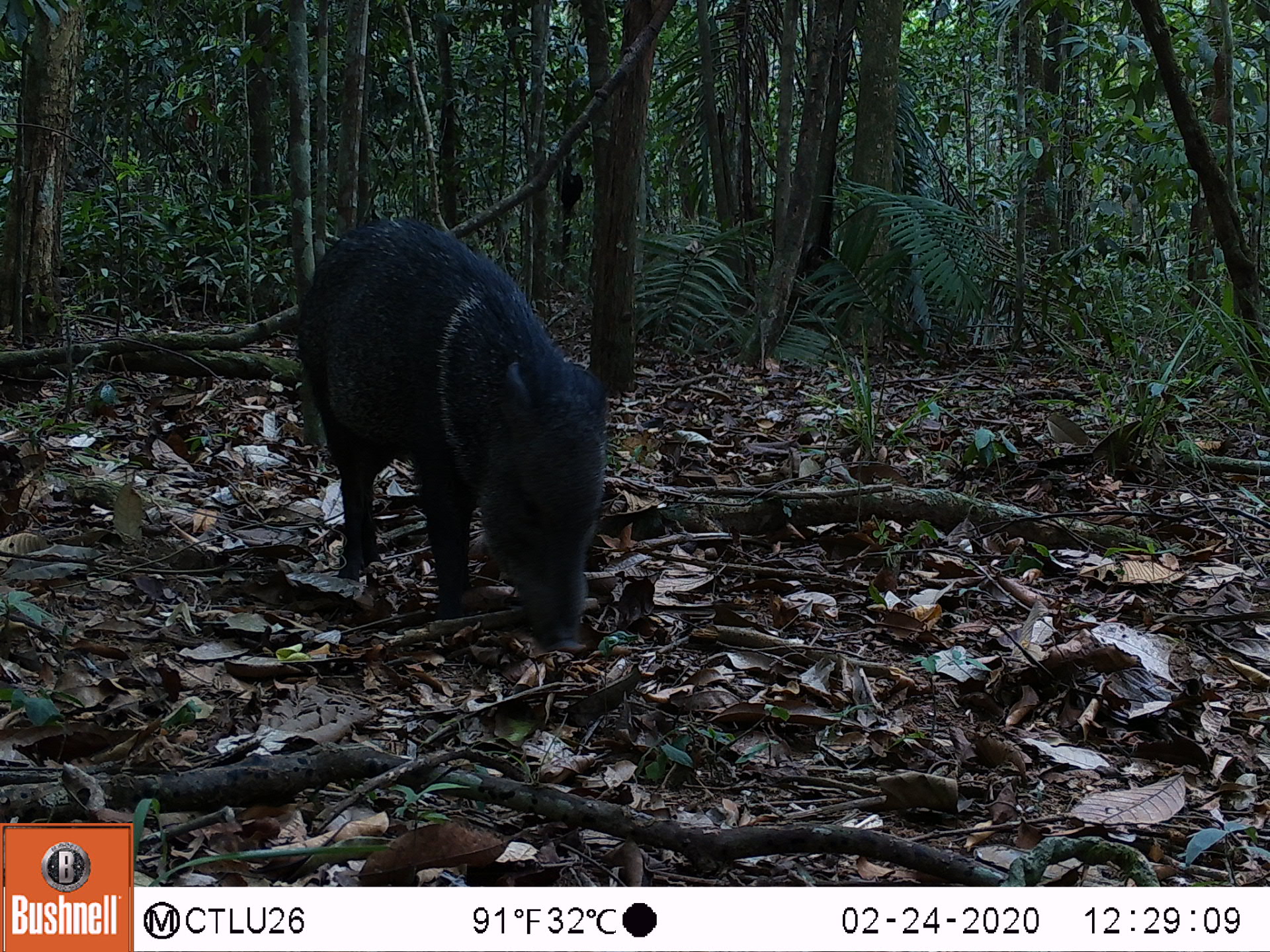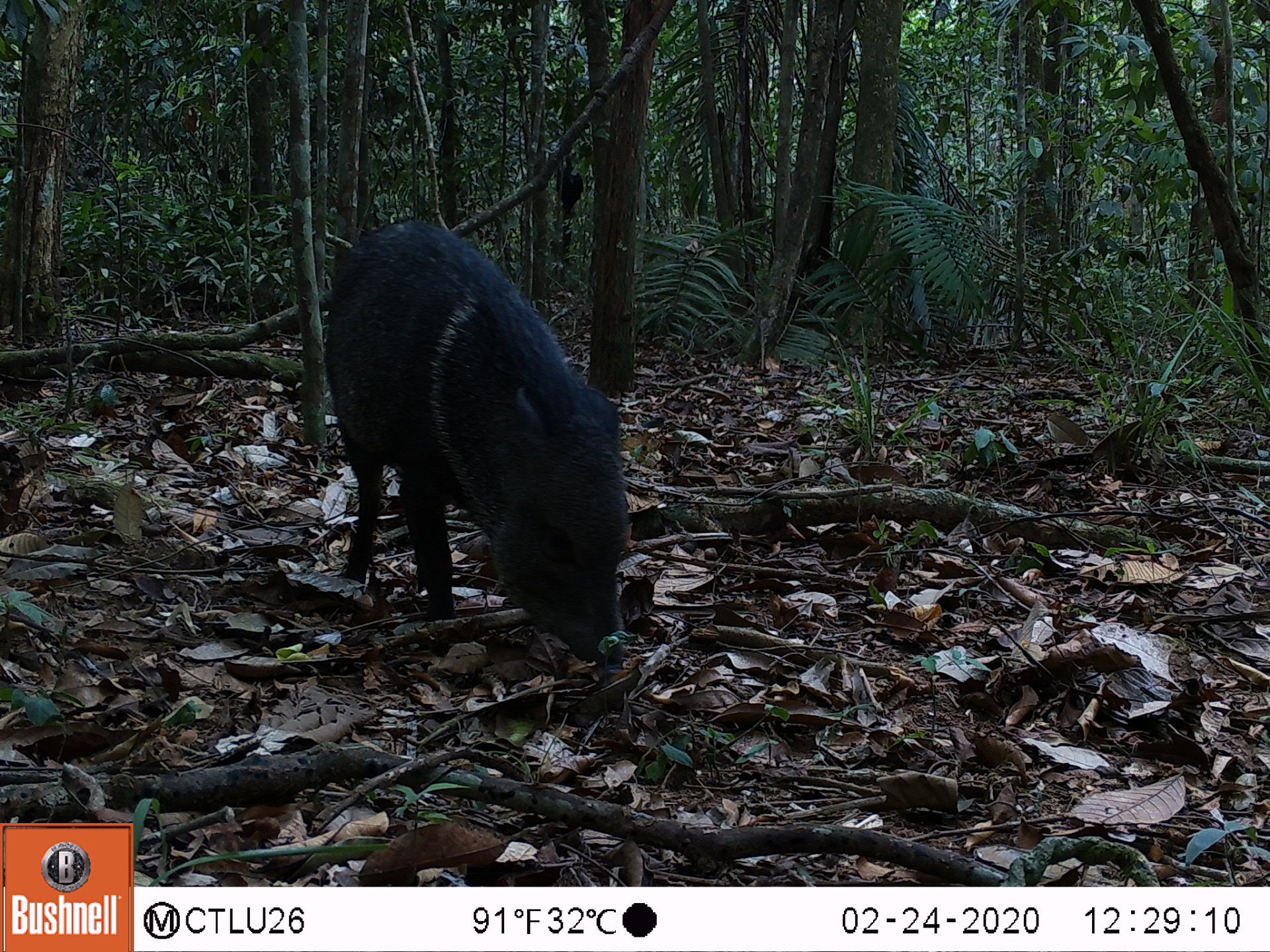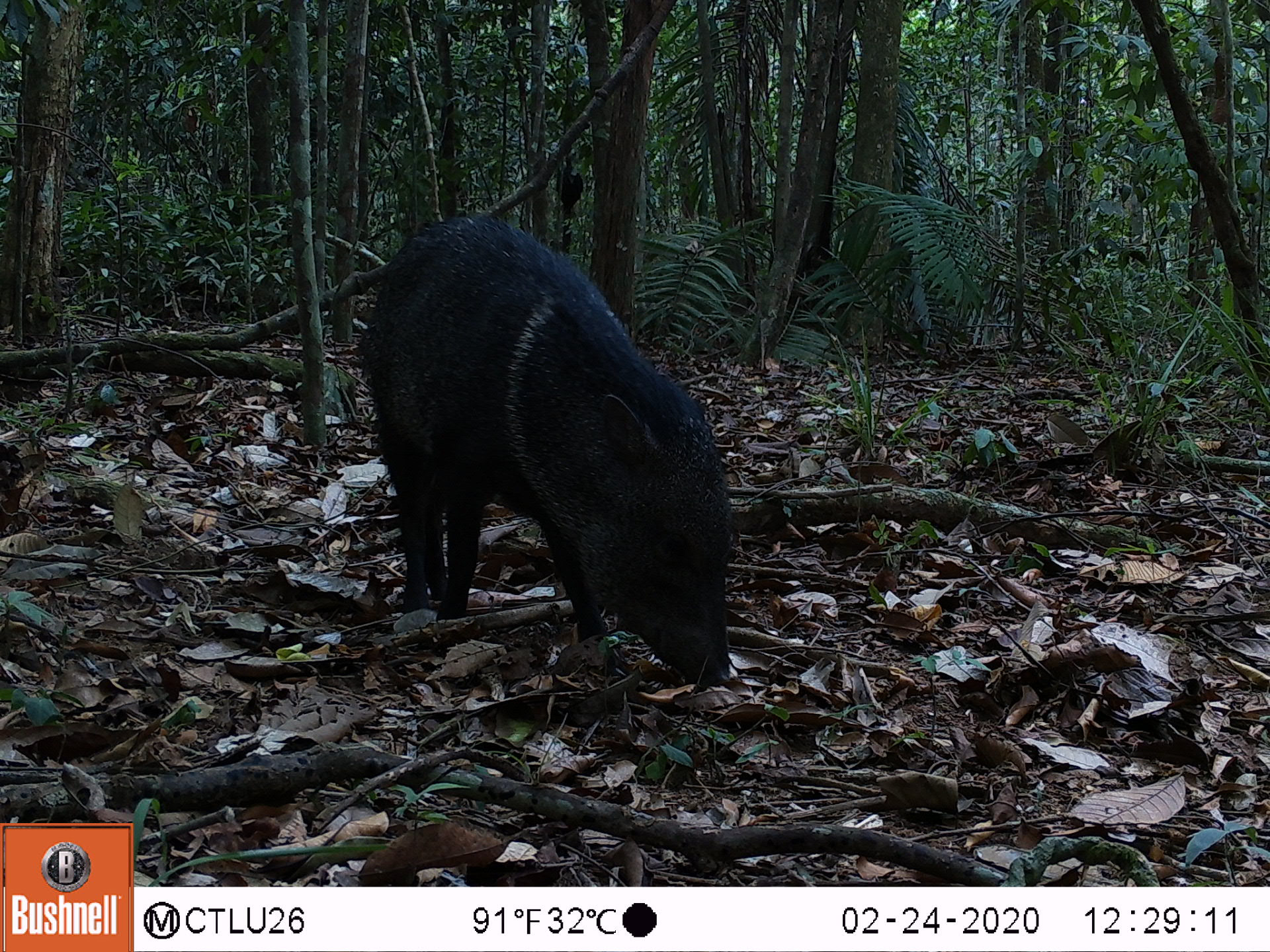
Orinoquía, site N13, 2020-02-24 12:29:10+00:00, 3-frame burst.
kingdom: Animalia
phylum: Chordata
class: Mammalia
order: Artiodactyla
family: Tayassuidae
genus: Pecari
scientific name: Pecari tajacu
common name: collared peccary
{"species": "collared peccary (Pecari tajacu)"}